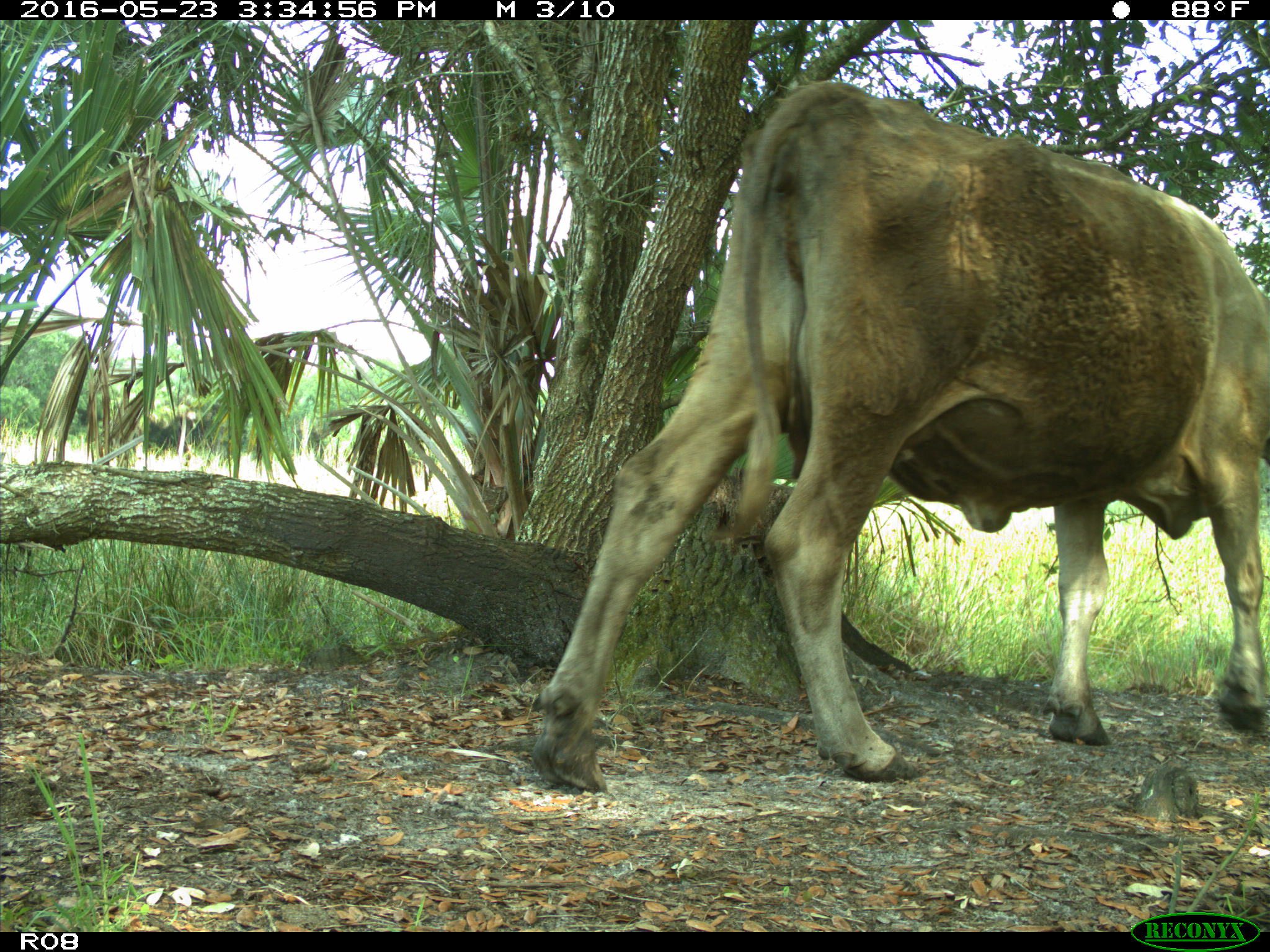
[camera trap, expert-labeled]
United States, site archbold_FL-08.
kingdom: Animalia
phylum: Chordata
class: Mammalia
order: Artiodactyla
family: Bovidae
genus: Bos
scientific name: Bos taurus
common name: domestic cow